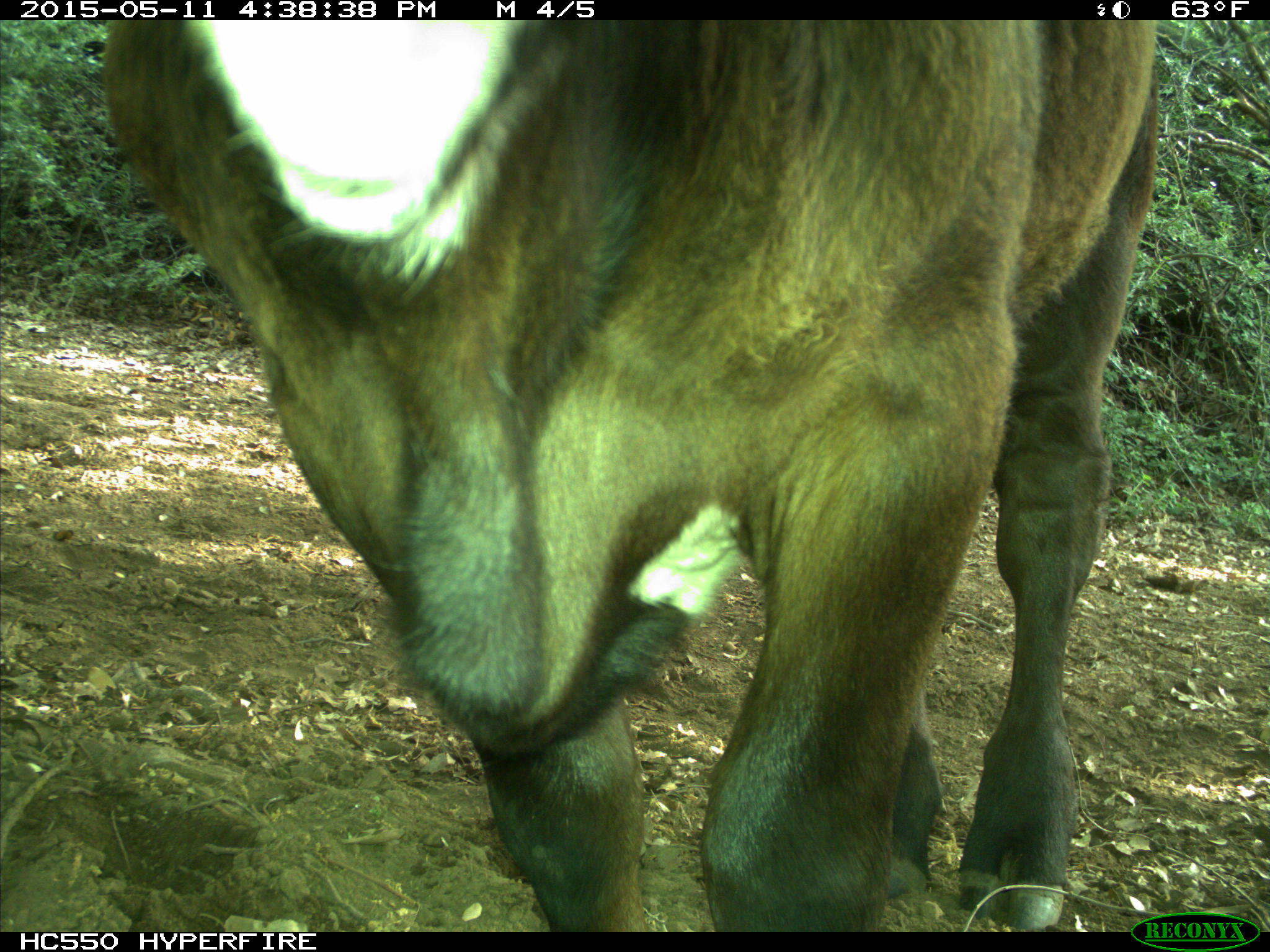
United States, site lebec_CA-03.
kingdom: Animalia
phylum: Chordata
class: Mammalia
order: Artiodactyla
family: Bovidae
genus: Bos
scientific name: Bos taurus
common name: domestic cow